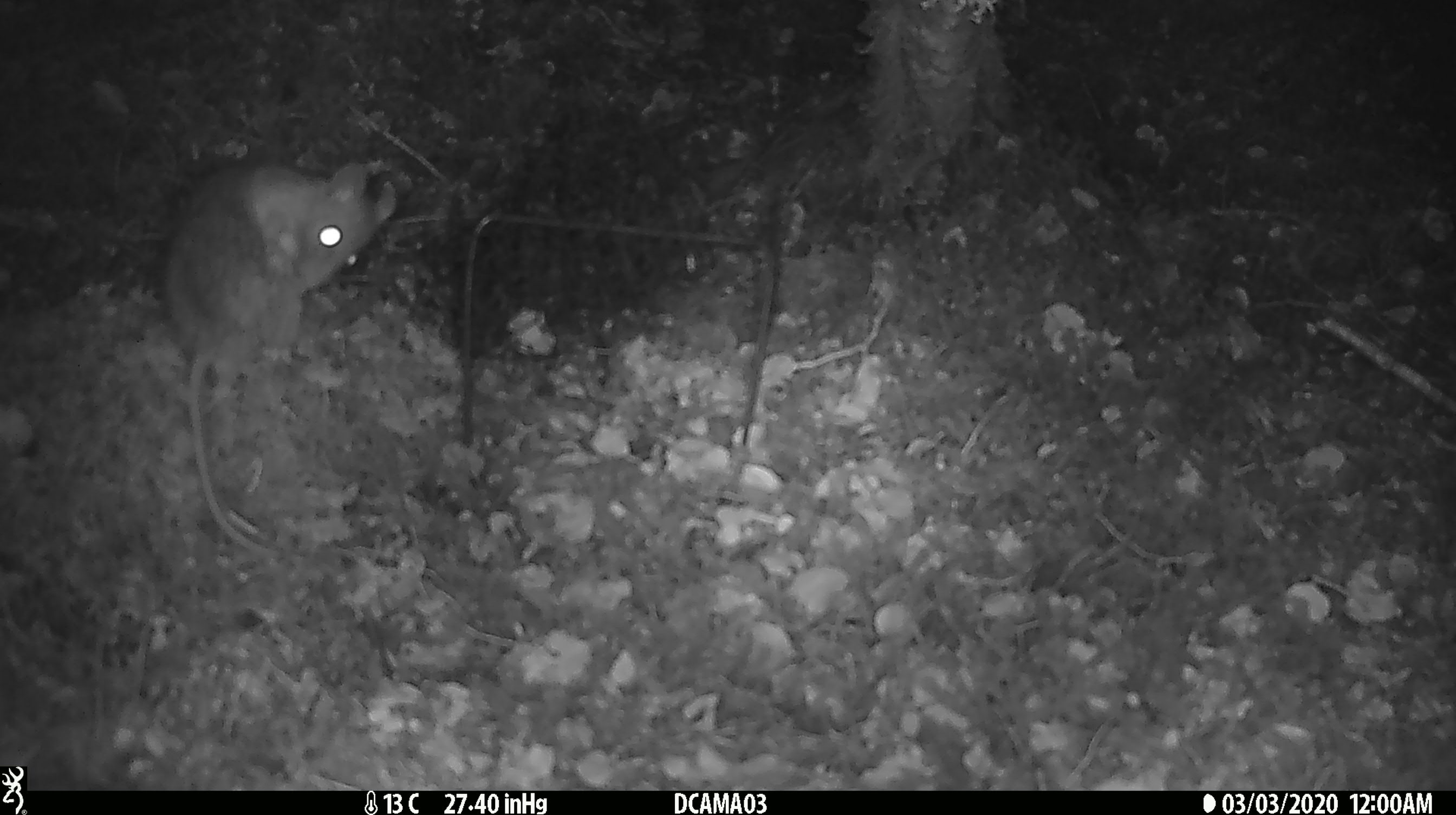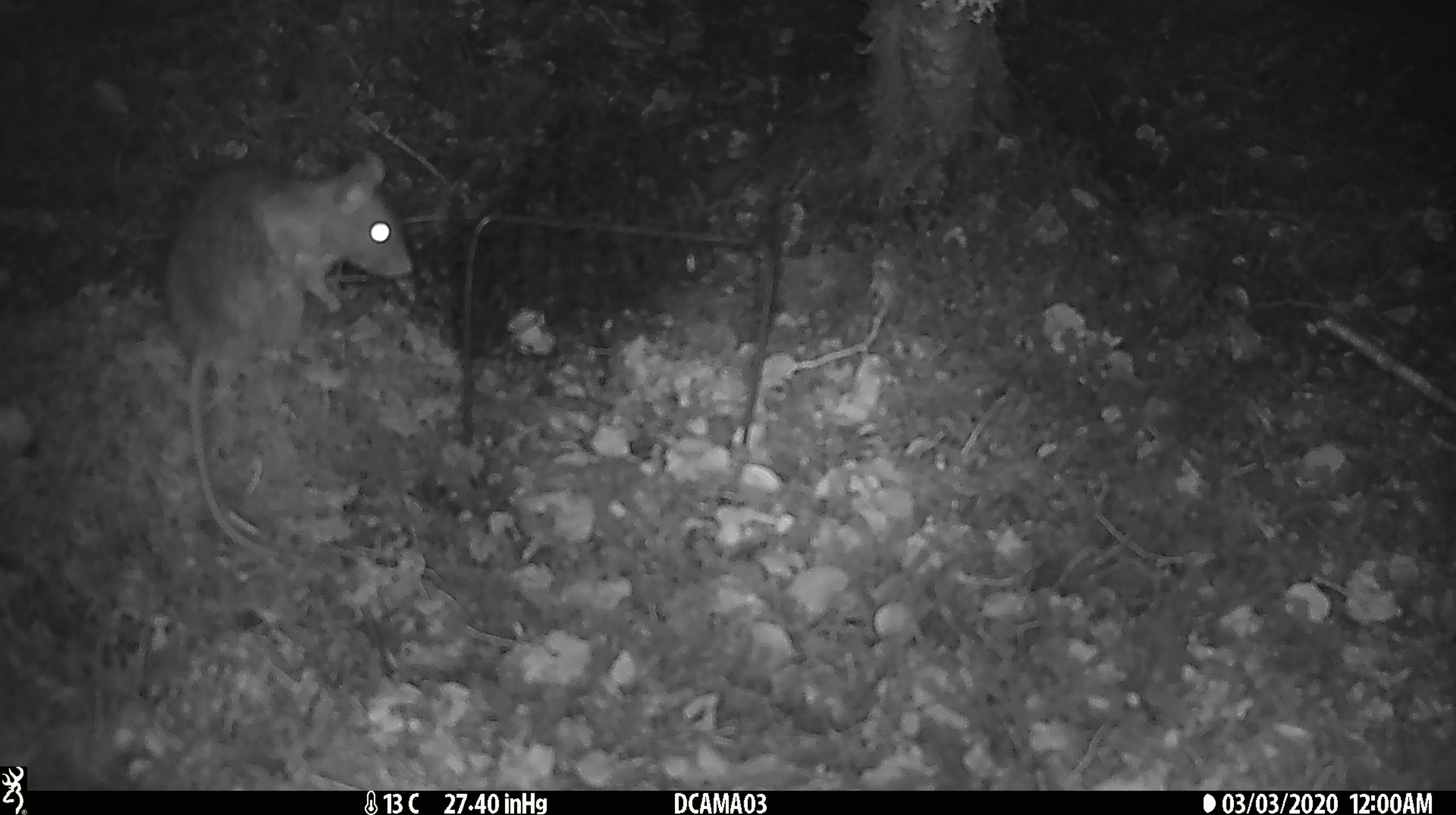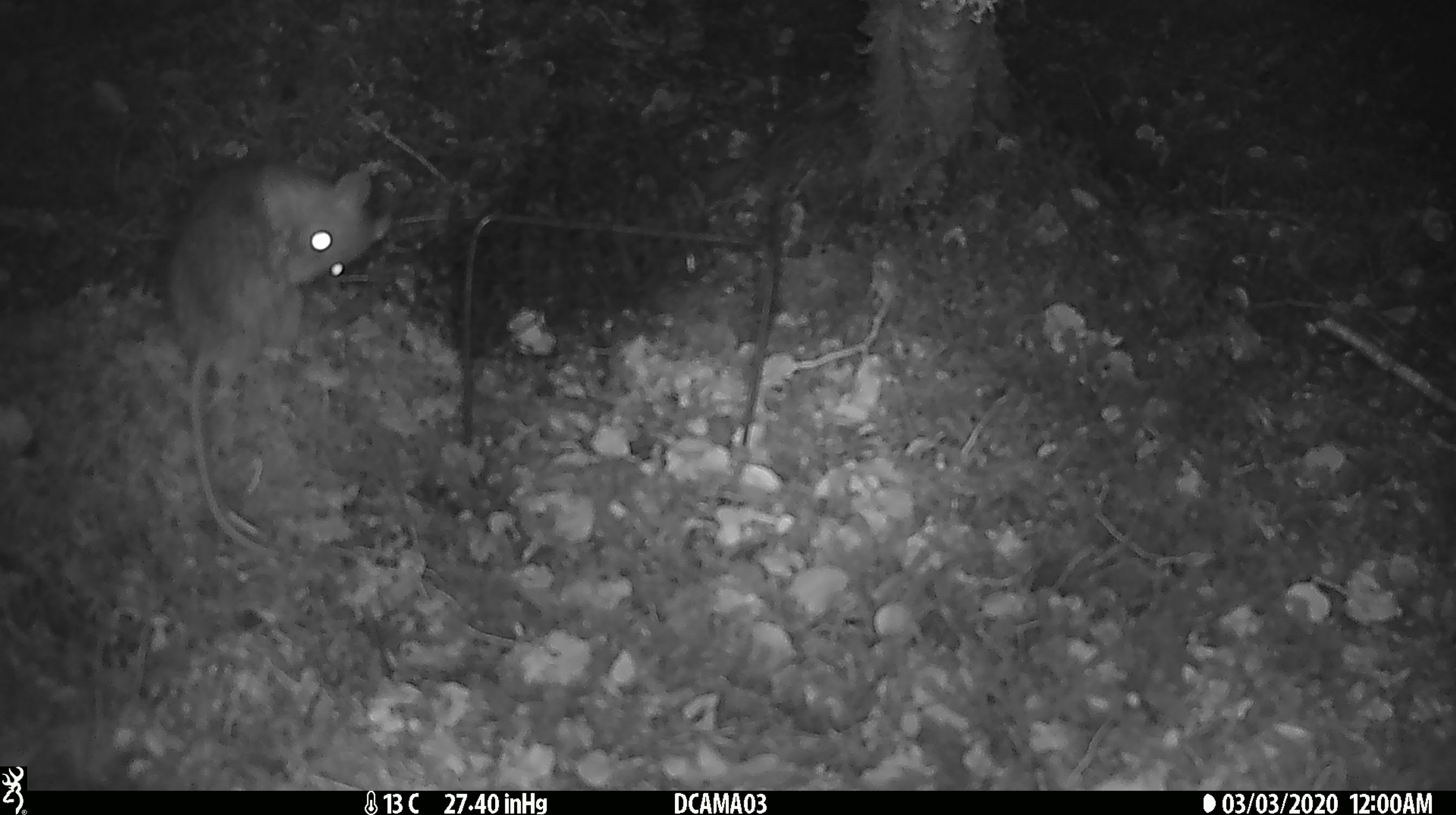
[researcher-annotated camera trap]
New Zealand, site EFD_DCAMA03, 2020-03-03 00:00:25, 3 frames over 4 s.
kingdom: Animalia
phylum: Chordata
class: Mammalia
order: Rodentia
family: Muridae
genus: Rattus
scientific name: Rattus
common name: rat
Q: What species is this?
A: Rat (Rattus).